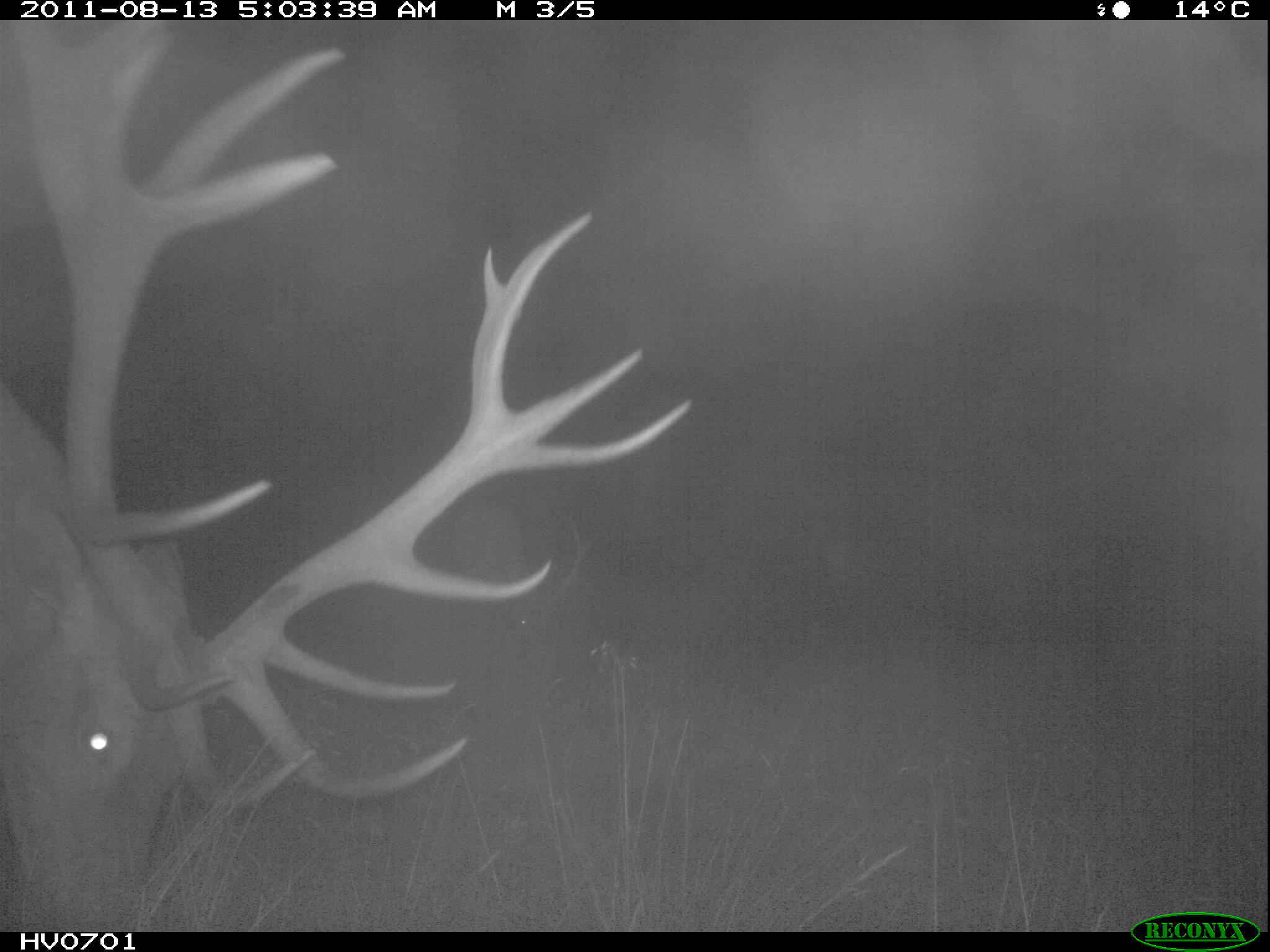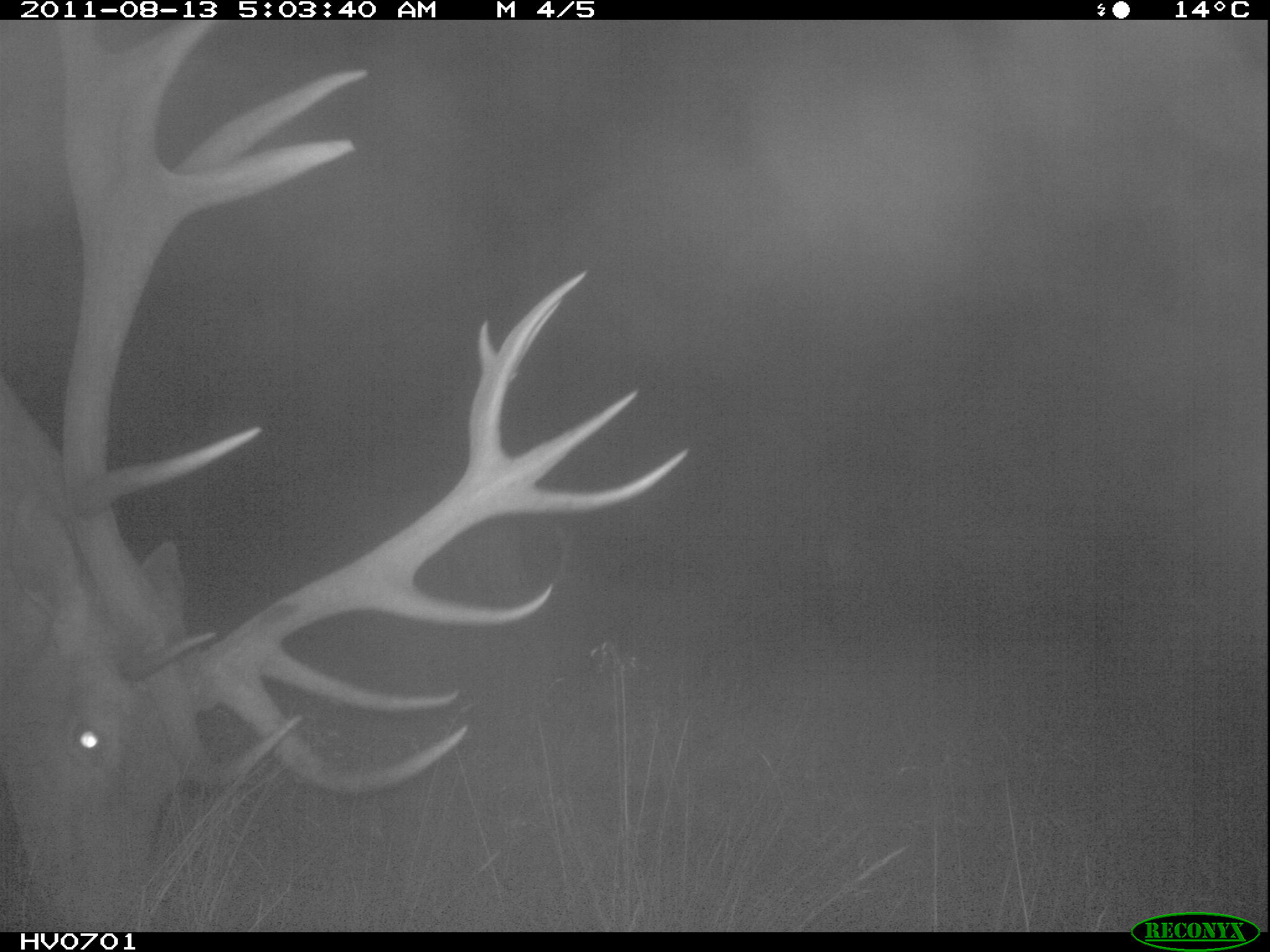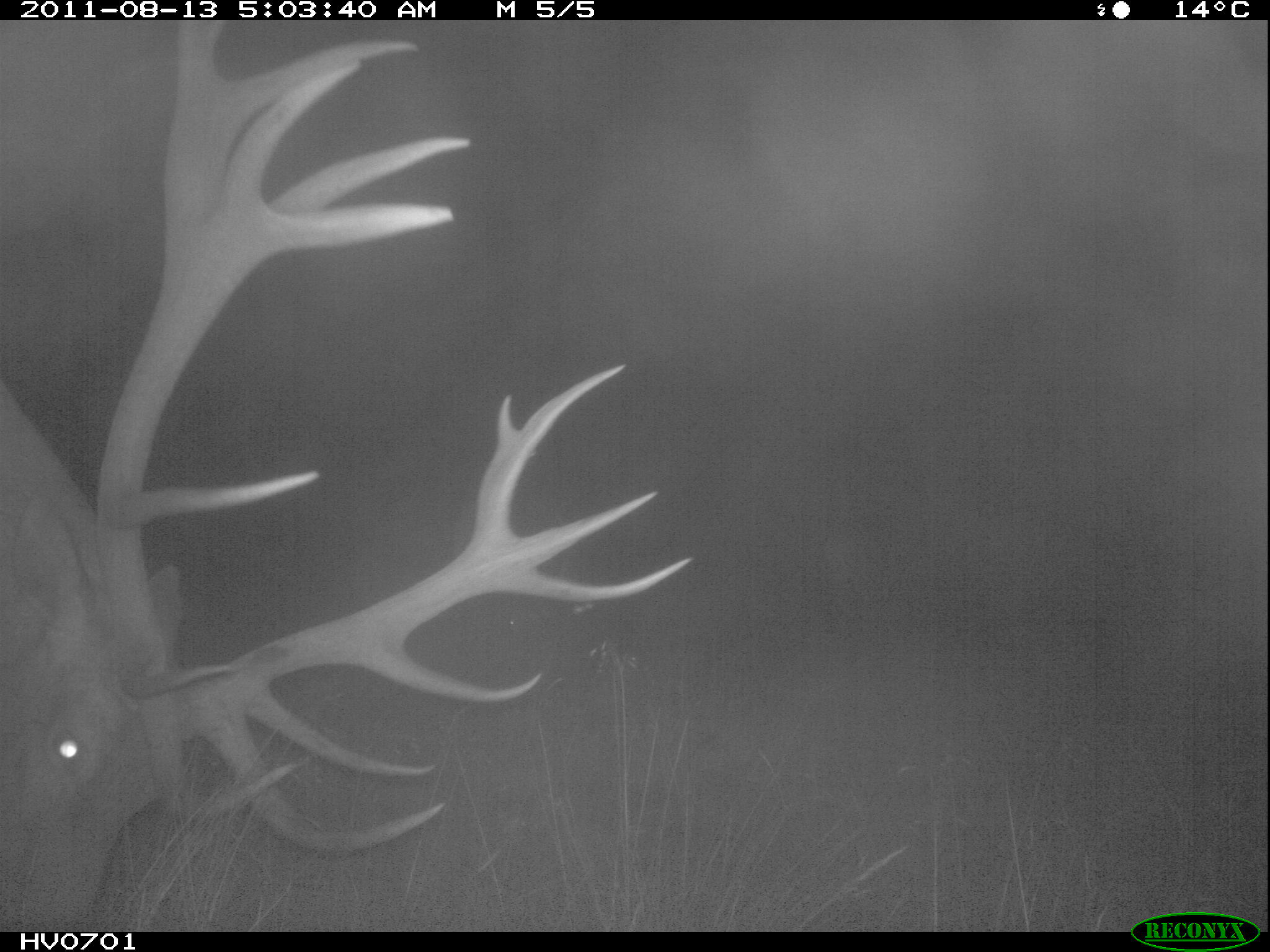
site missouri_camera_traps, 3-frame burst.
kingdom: Animalia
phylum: Chordata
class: Mammalia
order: Artiodactyla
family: Cervidae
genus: Cervus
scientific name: Cervus elaphus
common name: red deer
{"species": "red deer (Cervus elaphus)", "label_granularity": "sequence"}